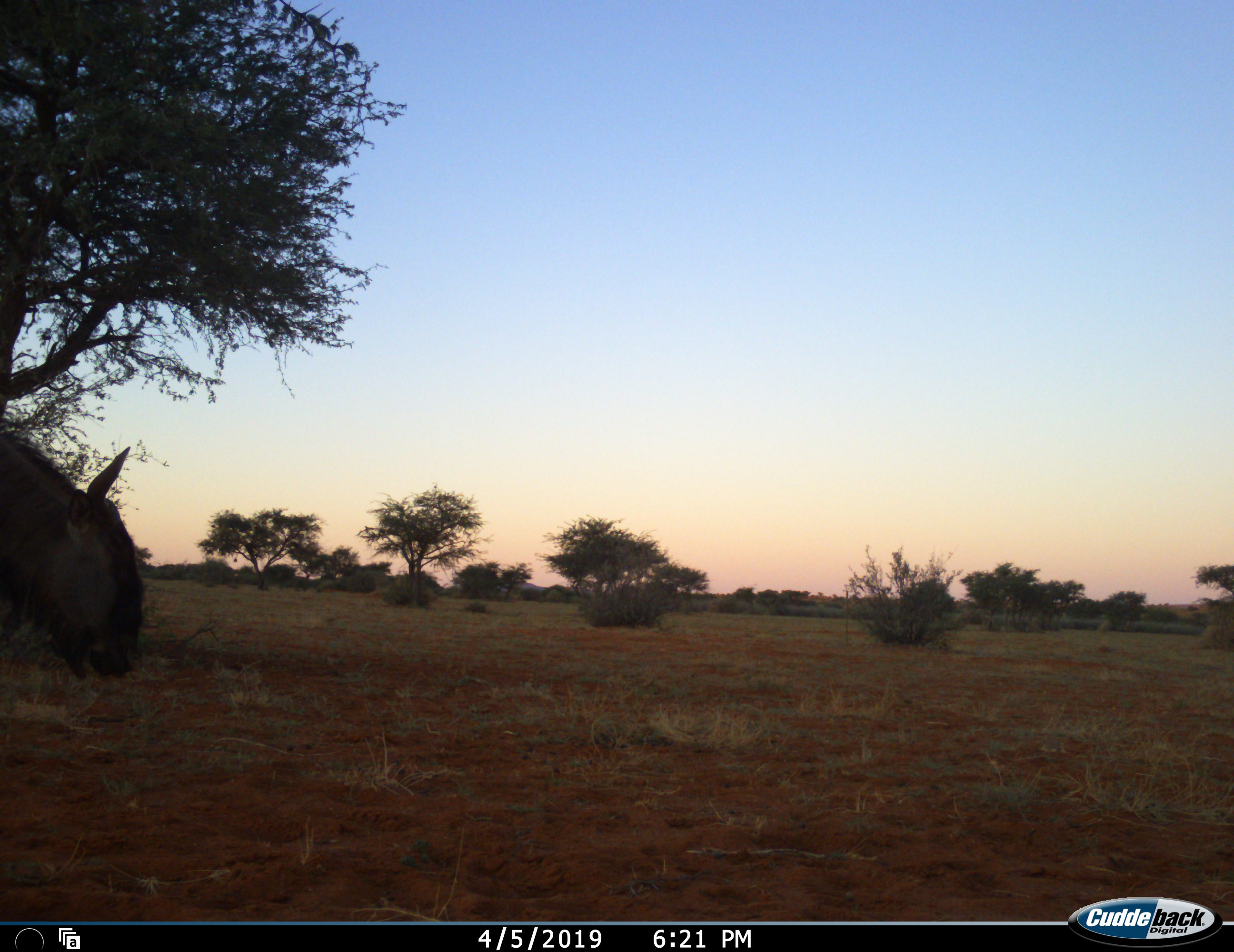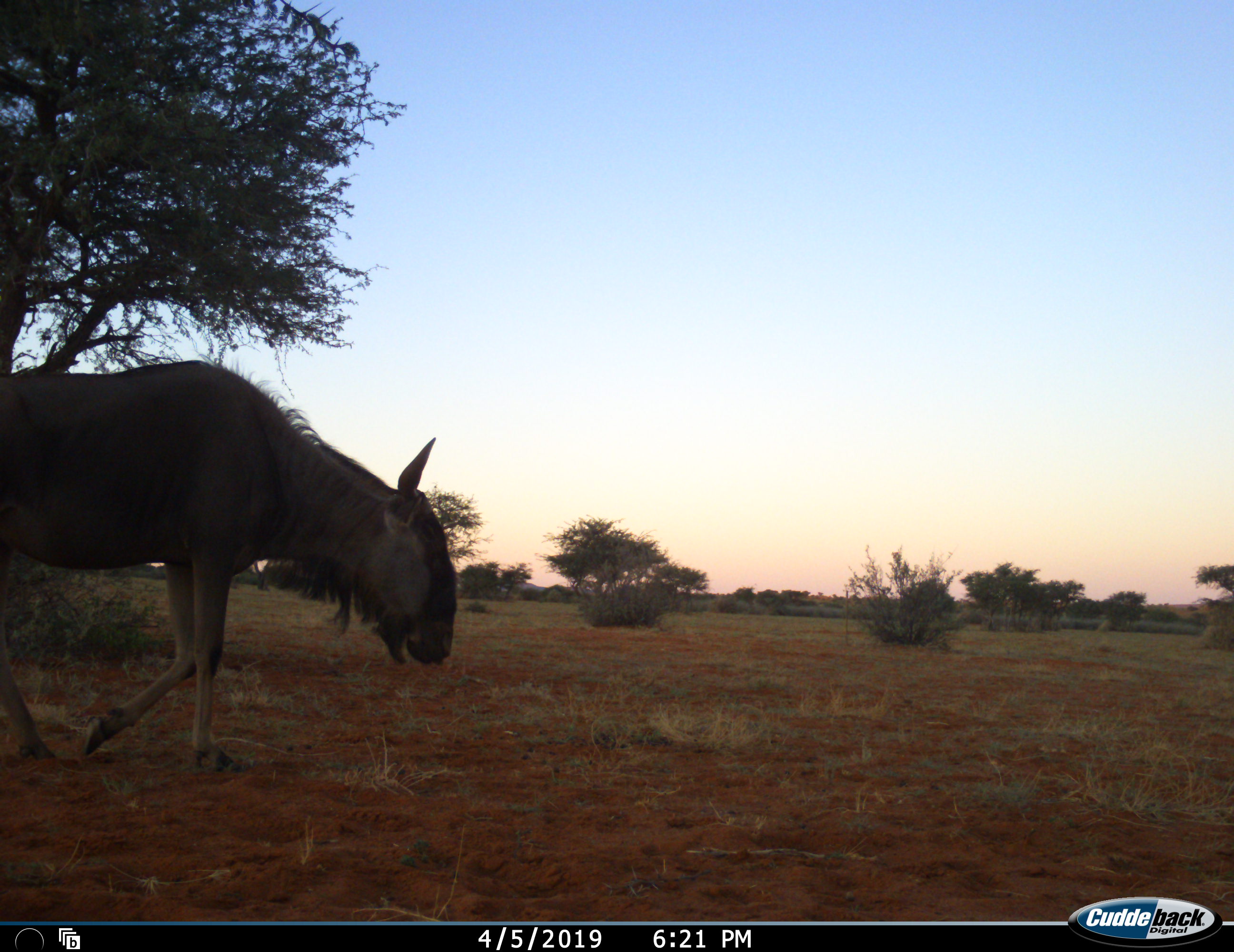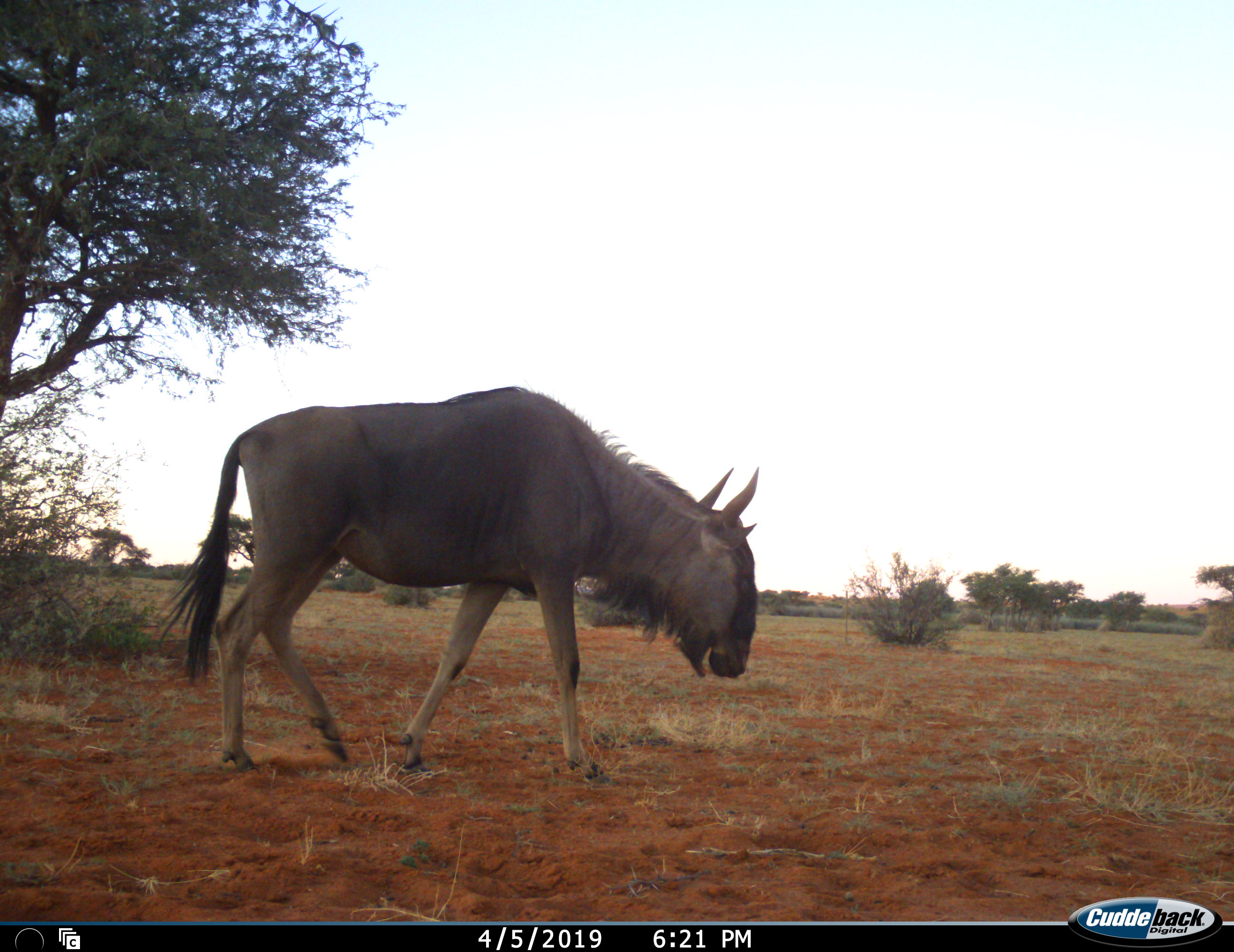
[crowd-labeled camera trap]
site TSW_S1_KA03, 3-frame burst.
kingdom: Animalia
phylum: Chordata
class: Mammalia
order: Artiodactyla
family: Bovidae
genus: Connochaetes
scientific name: Connochaetes taurinus taurinus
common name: blue wildebeest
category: wildebeestblue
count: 1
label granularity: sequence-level